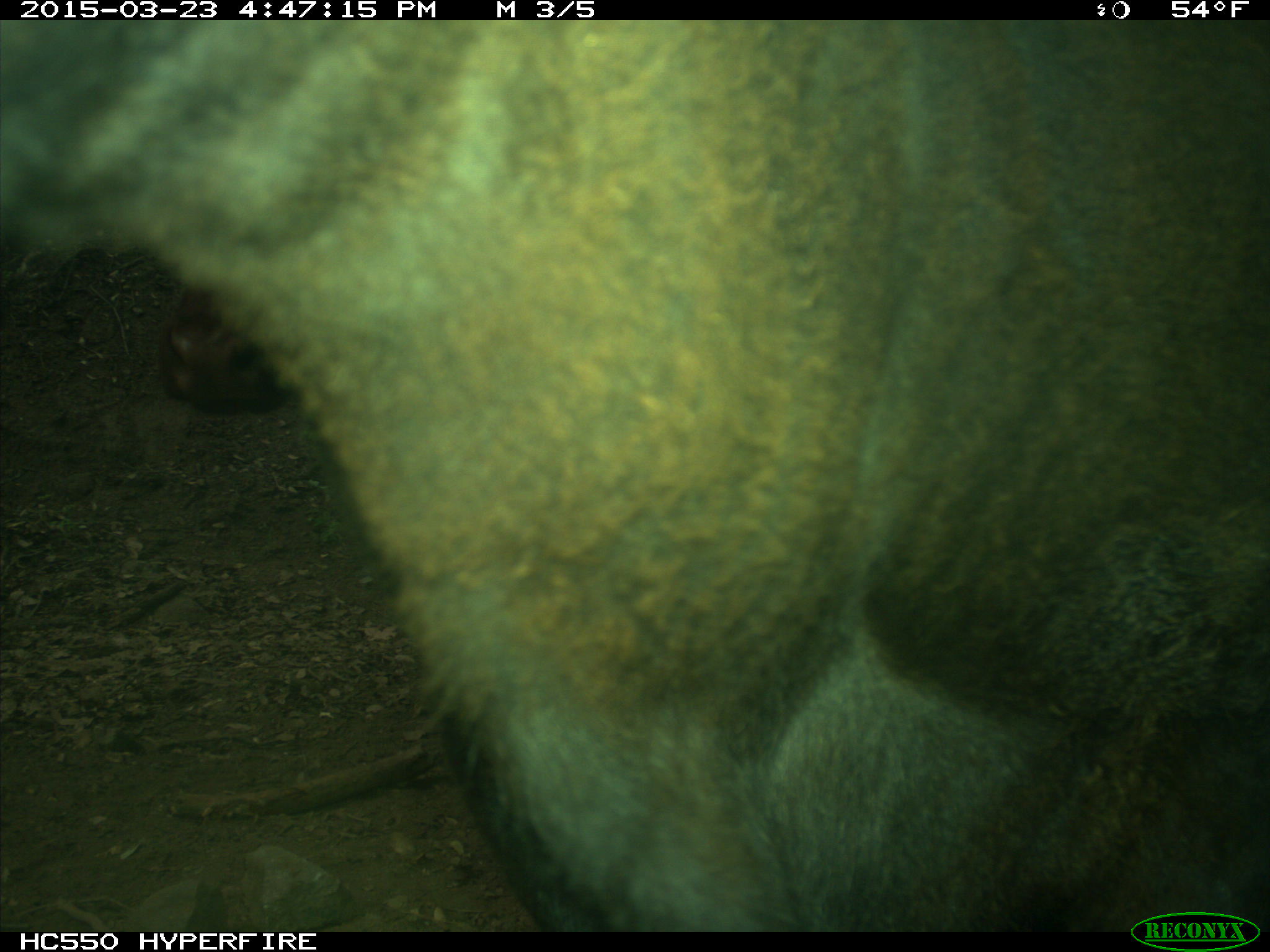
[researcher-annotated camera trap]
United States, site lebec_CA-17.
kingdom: Animalia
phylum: Chordata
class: Mammalia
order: Artiodactyla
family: Bovidae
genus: Bos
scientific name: Bos taurus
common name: domestic cow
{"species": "Bos taurus (domestic cow)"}